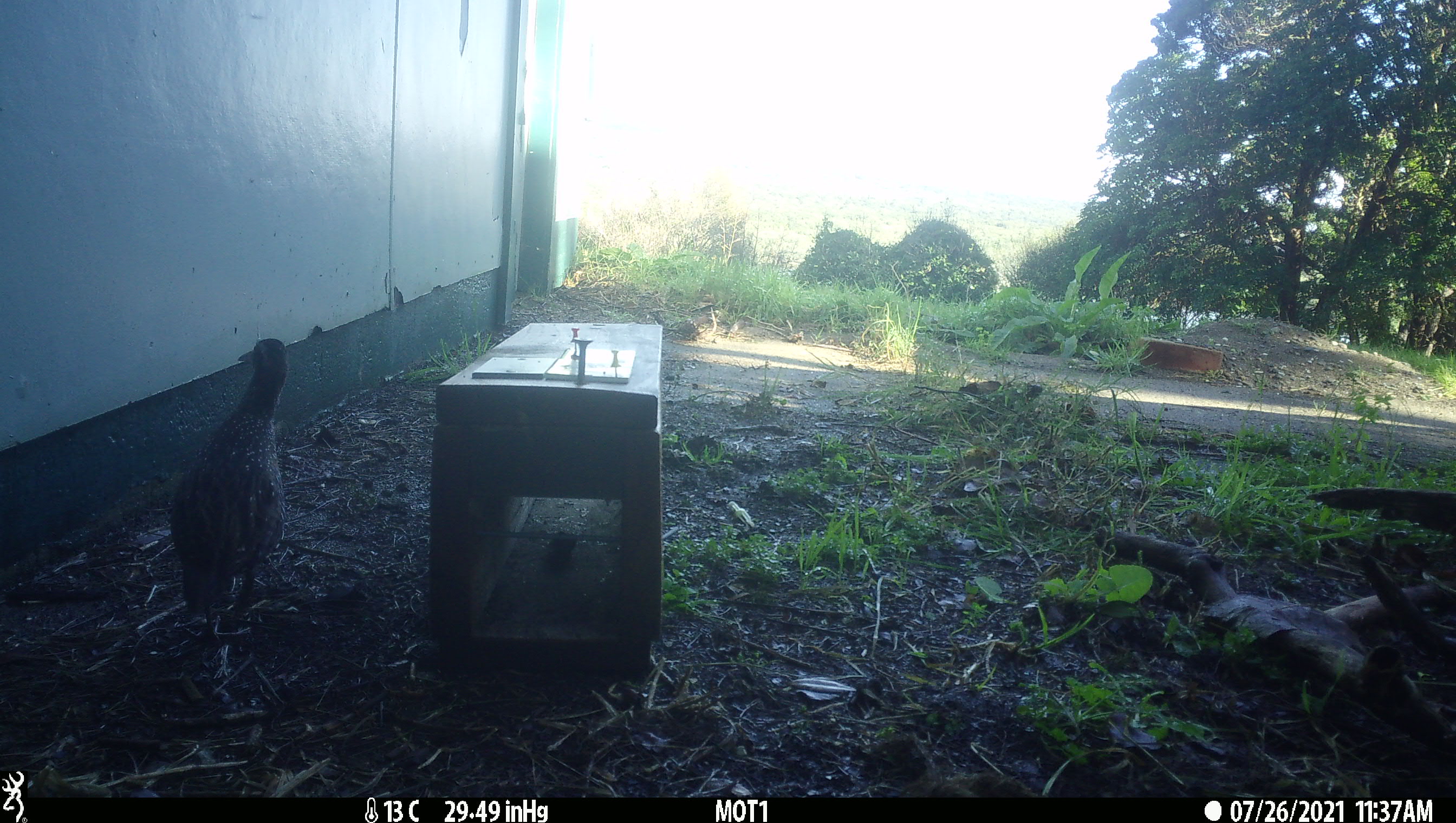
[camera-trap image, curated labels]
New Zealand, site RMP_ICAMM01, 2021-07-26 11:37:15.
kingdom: Animalia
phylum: Chordata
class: Aves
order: Gruiformes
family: Rallidae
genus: Gallirallus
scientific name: Gallirallus philippensis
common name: buff-banded rail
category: banded rail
Banded rail (buff-banded rail) (Gallirallus philippensis).